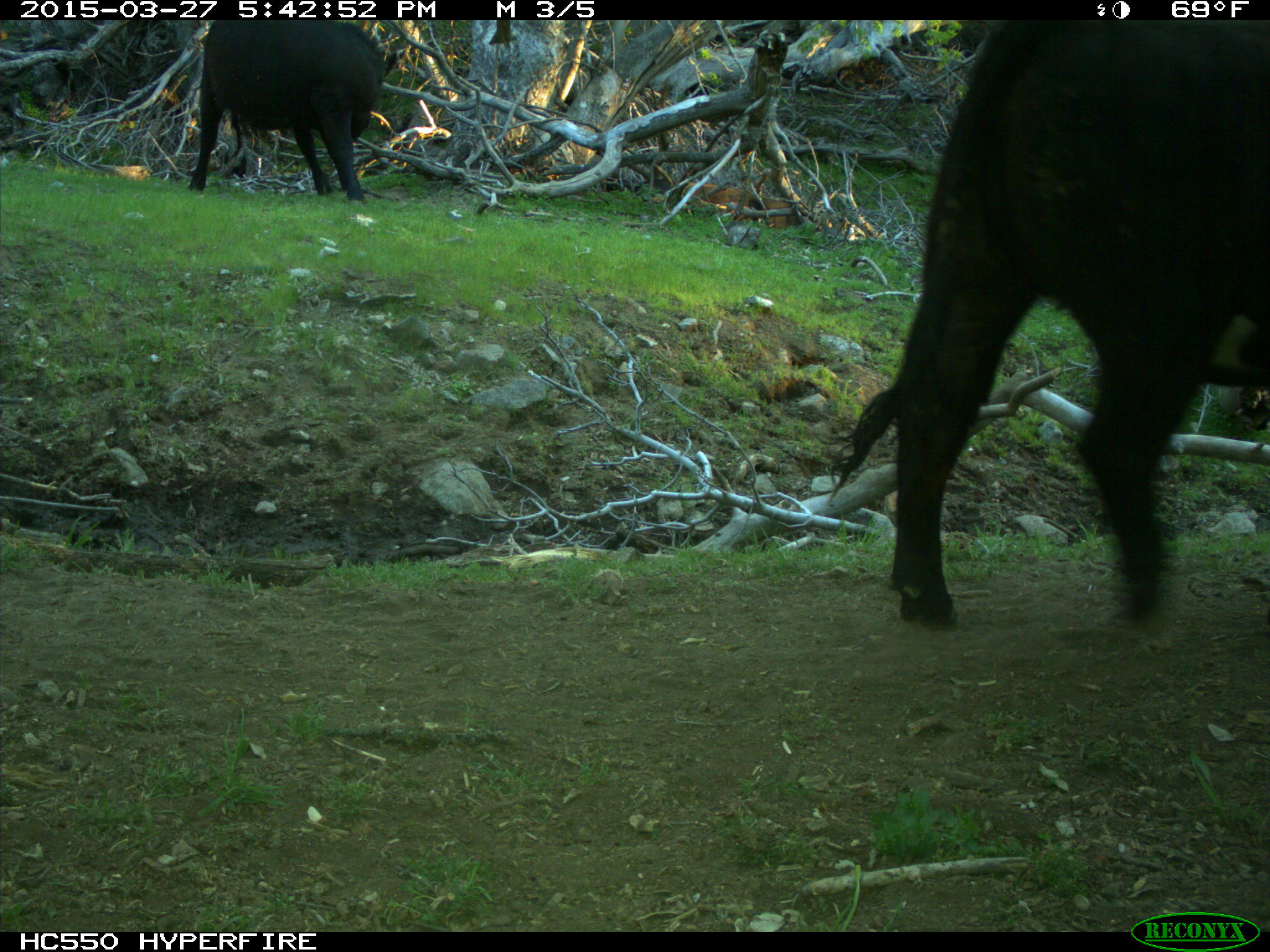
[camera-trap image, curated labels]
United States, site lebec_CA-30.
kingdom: Animalia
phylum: Chordata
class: Mammalia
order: Artiodactyla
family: Bovidae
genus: Bos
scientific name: Bos taurus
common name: domestic cow